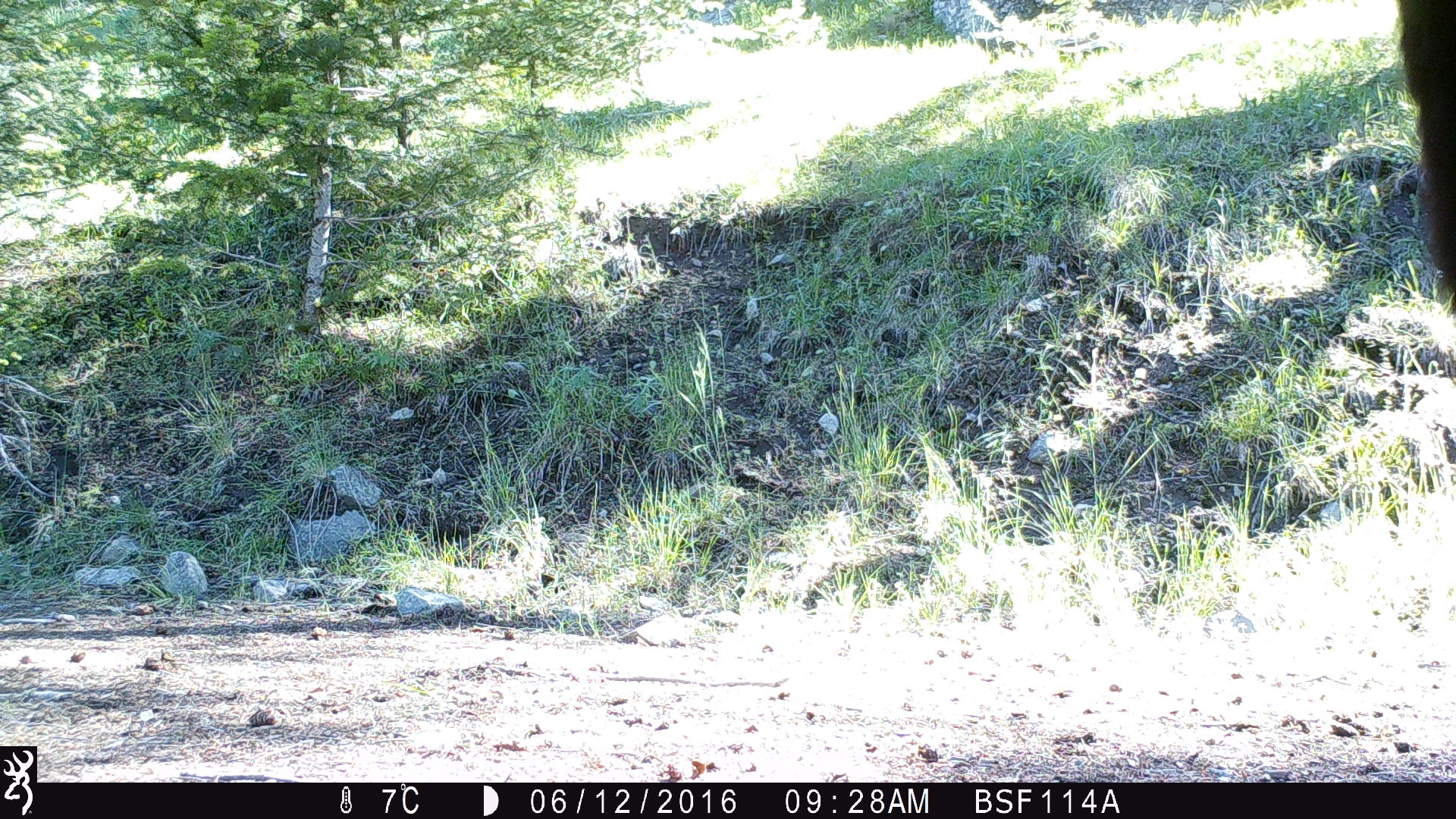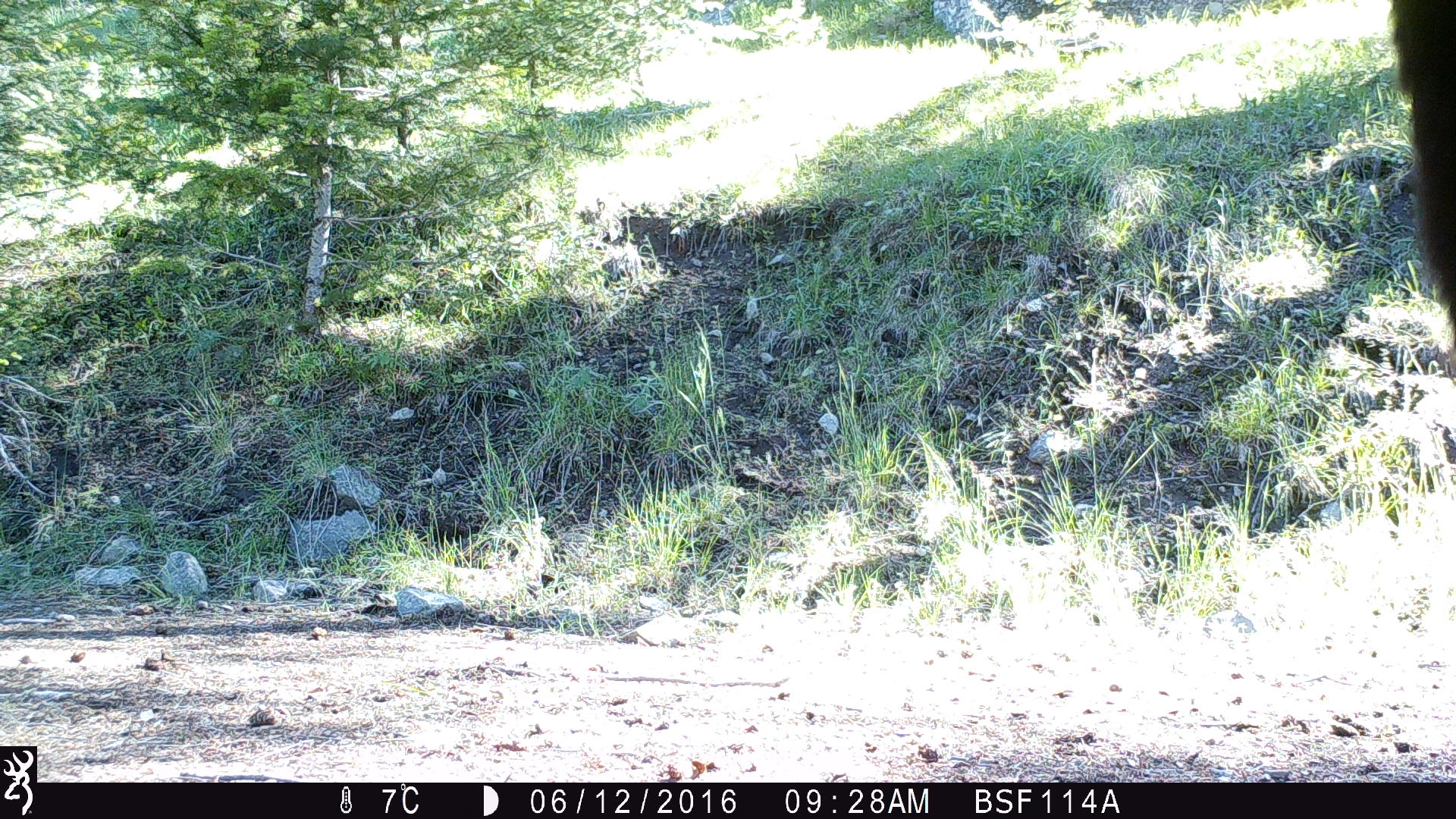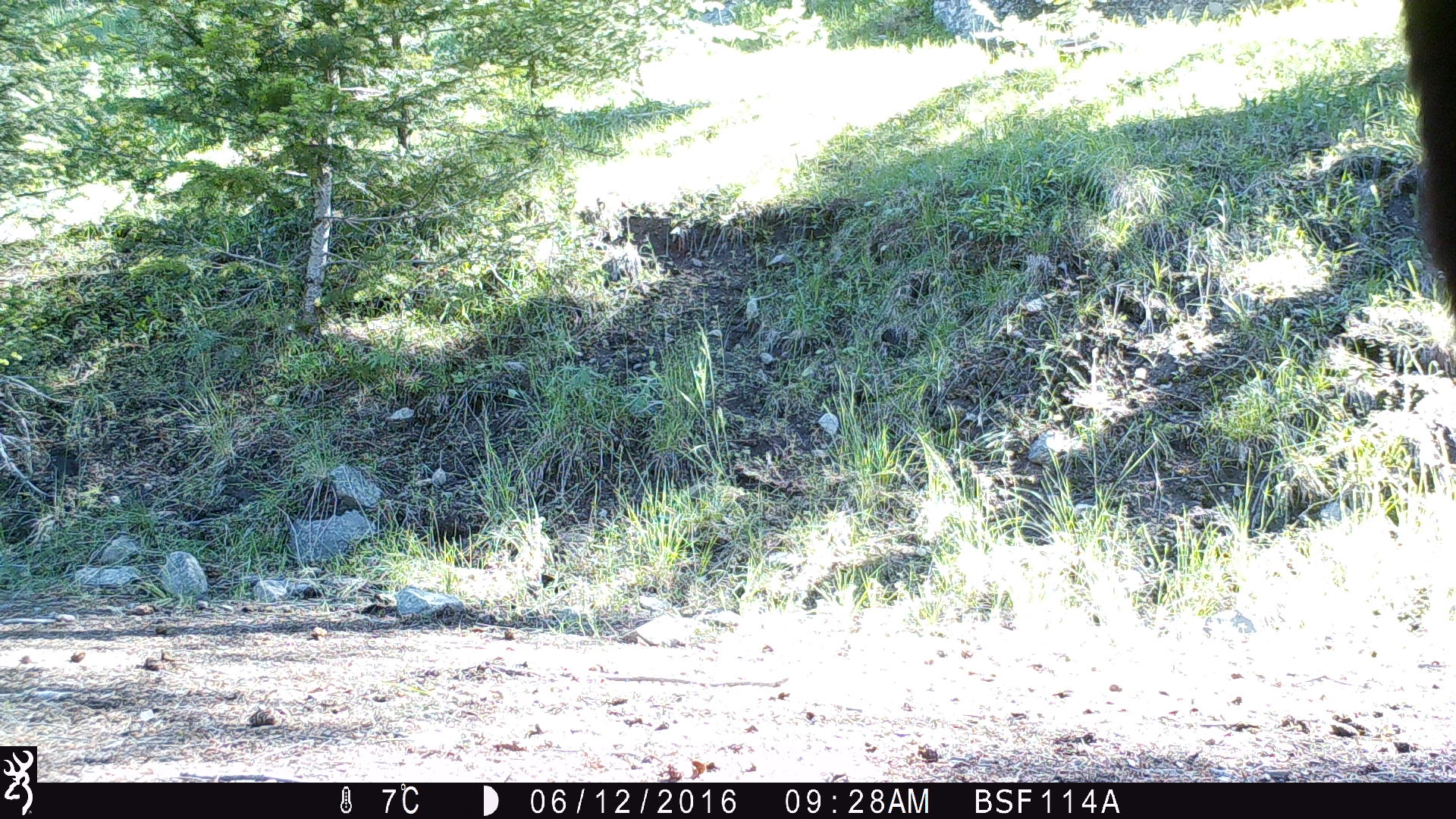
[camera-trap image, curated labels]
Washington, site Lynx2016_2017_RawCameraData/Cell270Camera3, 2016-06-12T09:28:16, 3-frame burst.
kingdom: Animalia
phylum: Chordata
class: Mammalia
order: Artiodactyla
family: Bovidae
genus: Bos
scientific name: Bos taurus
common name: domestic cattle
Domestic cattle (Bos taurus). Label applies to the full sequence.